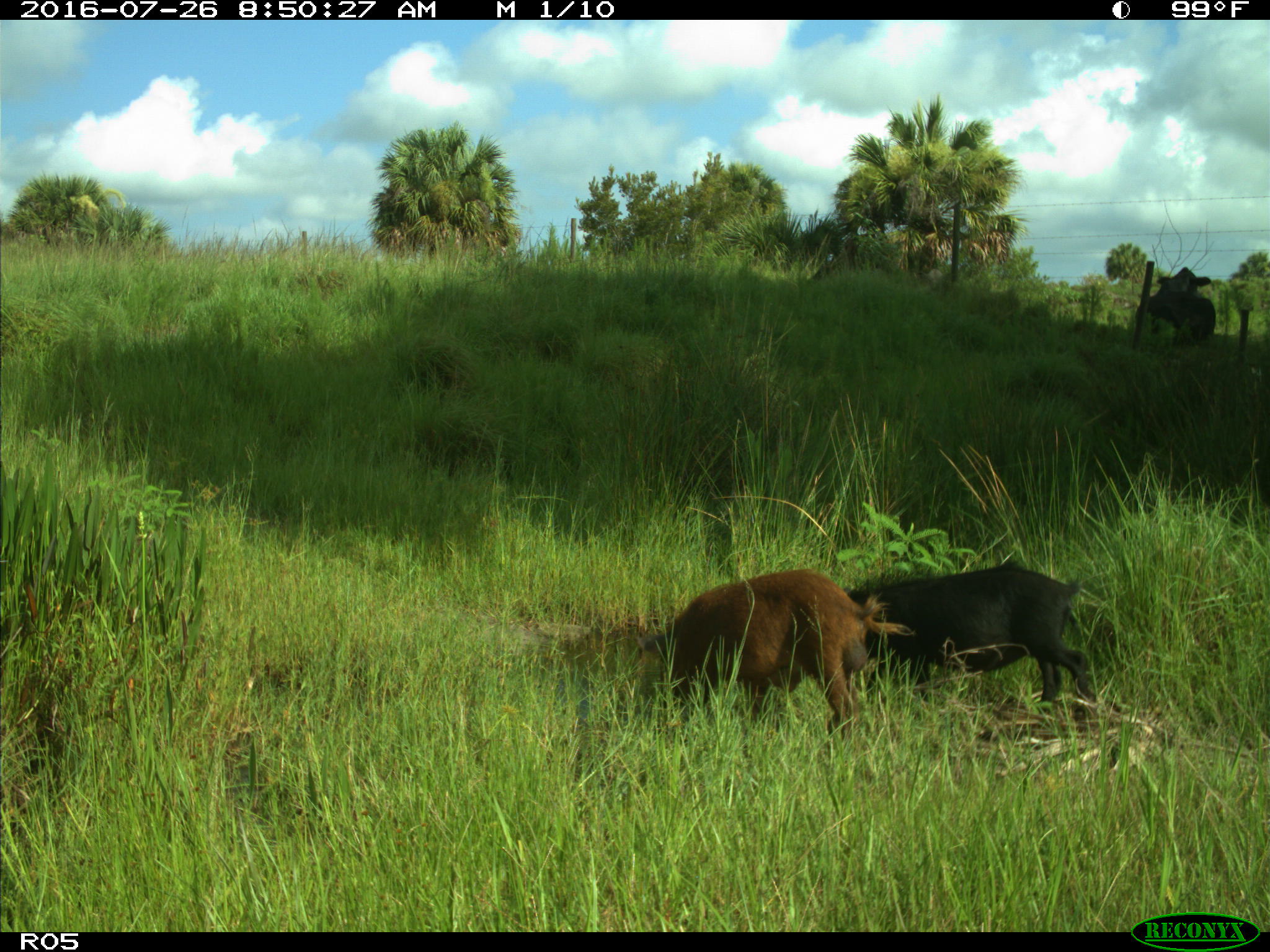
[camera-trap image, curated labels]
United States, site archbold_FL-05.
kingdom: Animalia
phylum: Chordata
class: Mammalia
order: Artiodactyla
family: Suidae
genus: Sus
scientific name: Sus scrofa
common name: wild boar